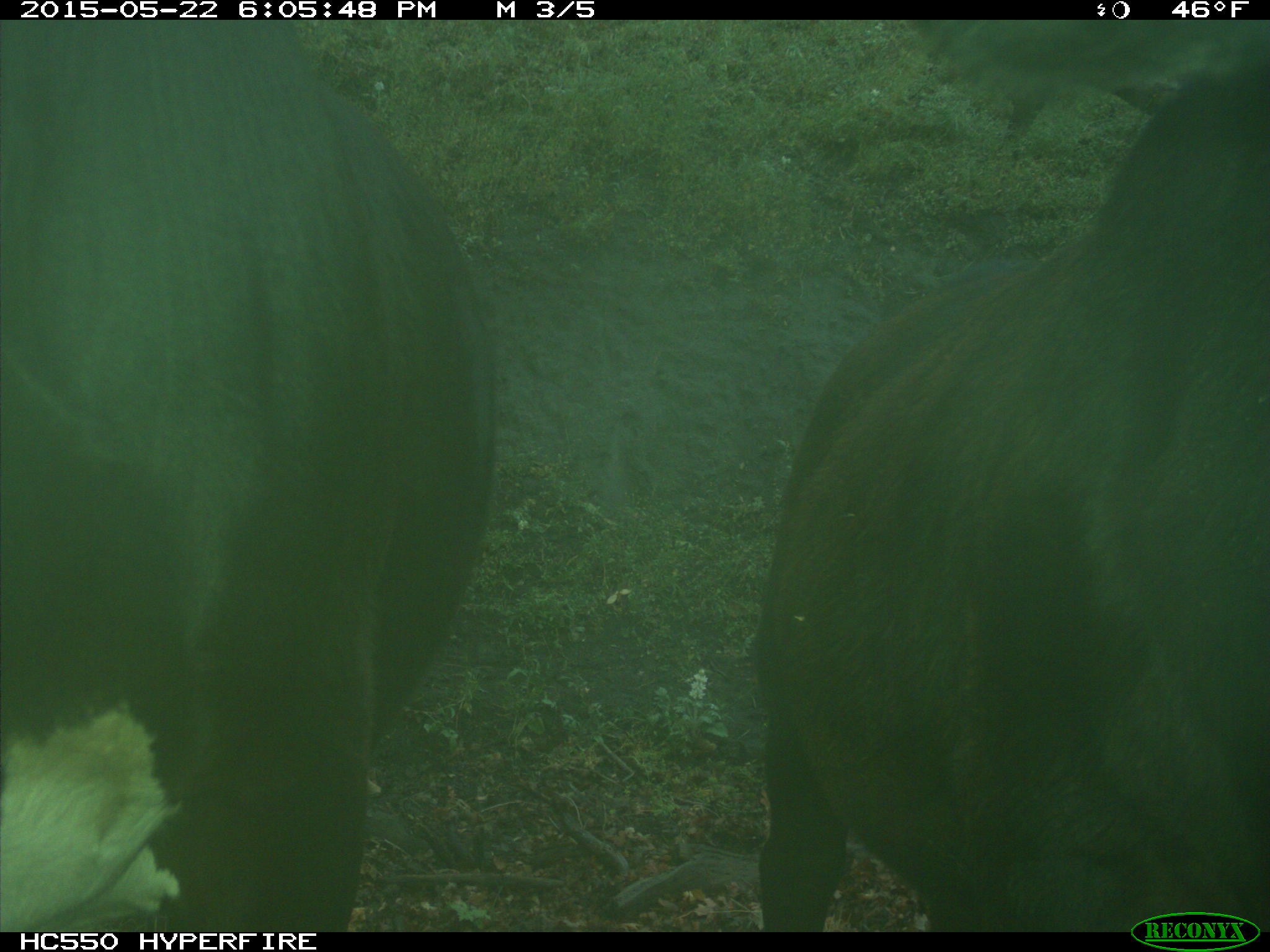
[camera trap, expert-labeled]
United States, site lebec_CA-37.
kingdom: Animalia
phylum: Chordata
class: Mammalia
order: Artiodactyla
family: Bovidae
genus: Bos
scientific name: Bos taurus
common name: domestic cow